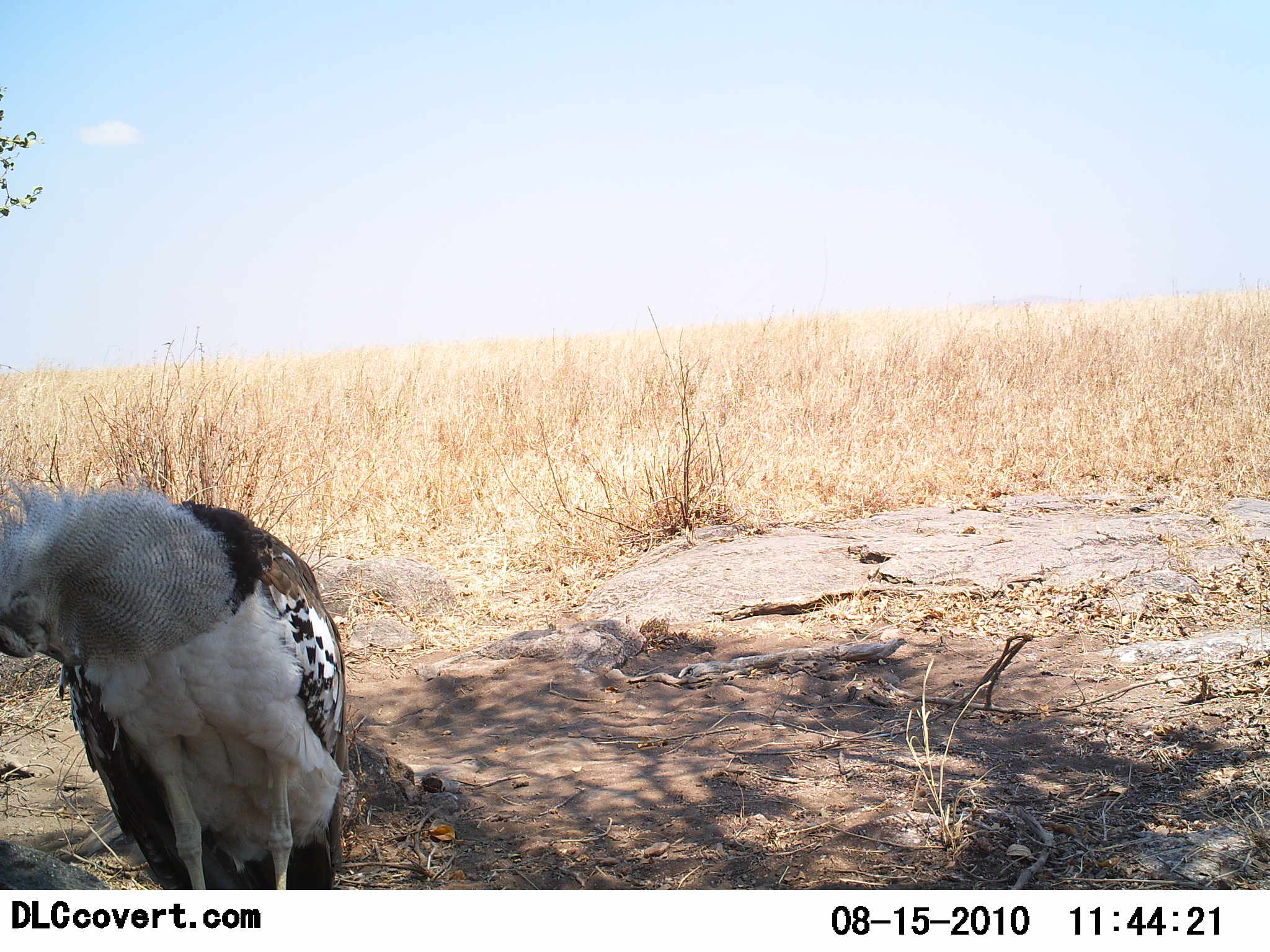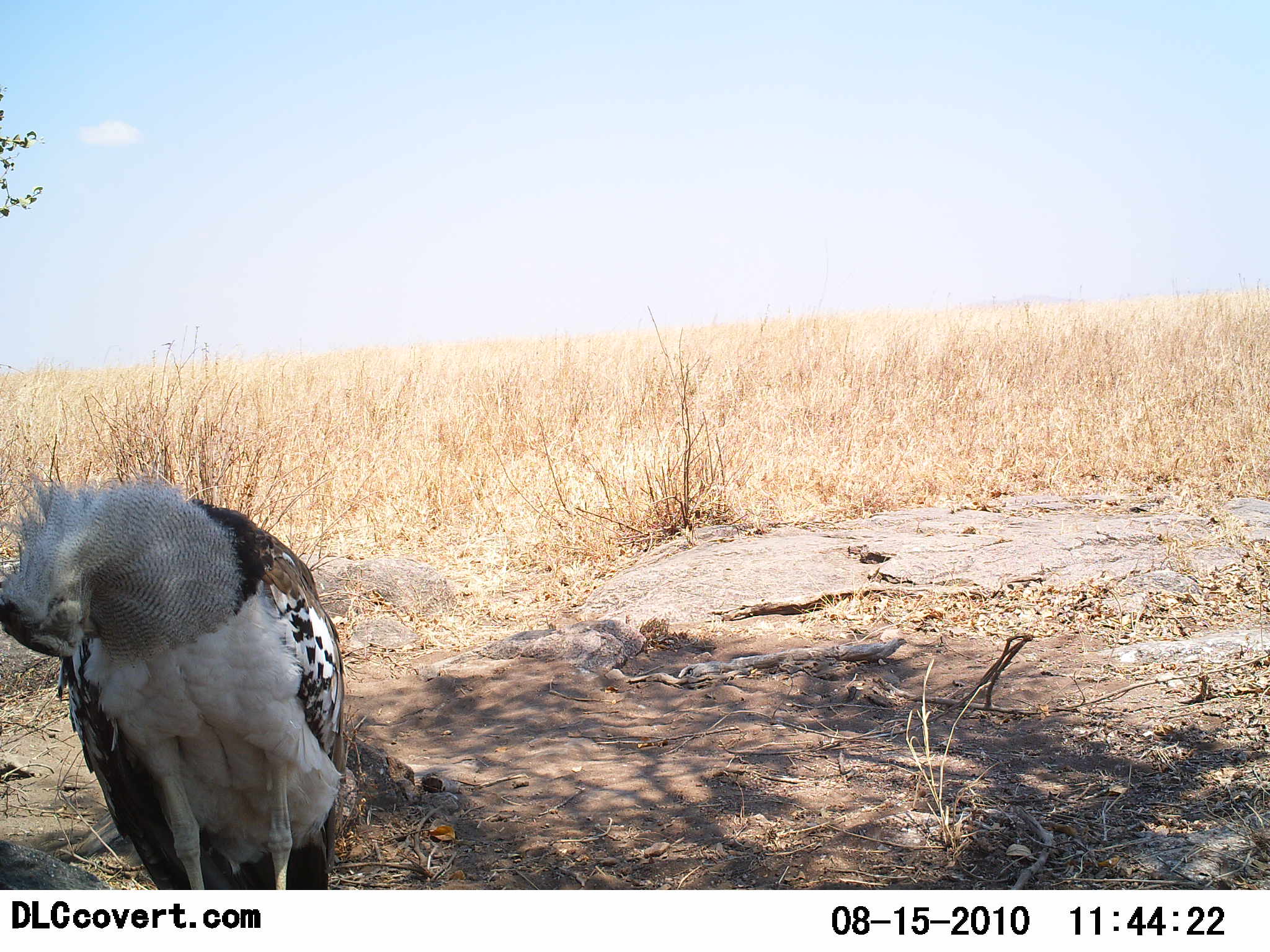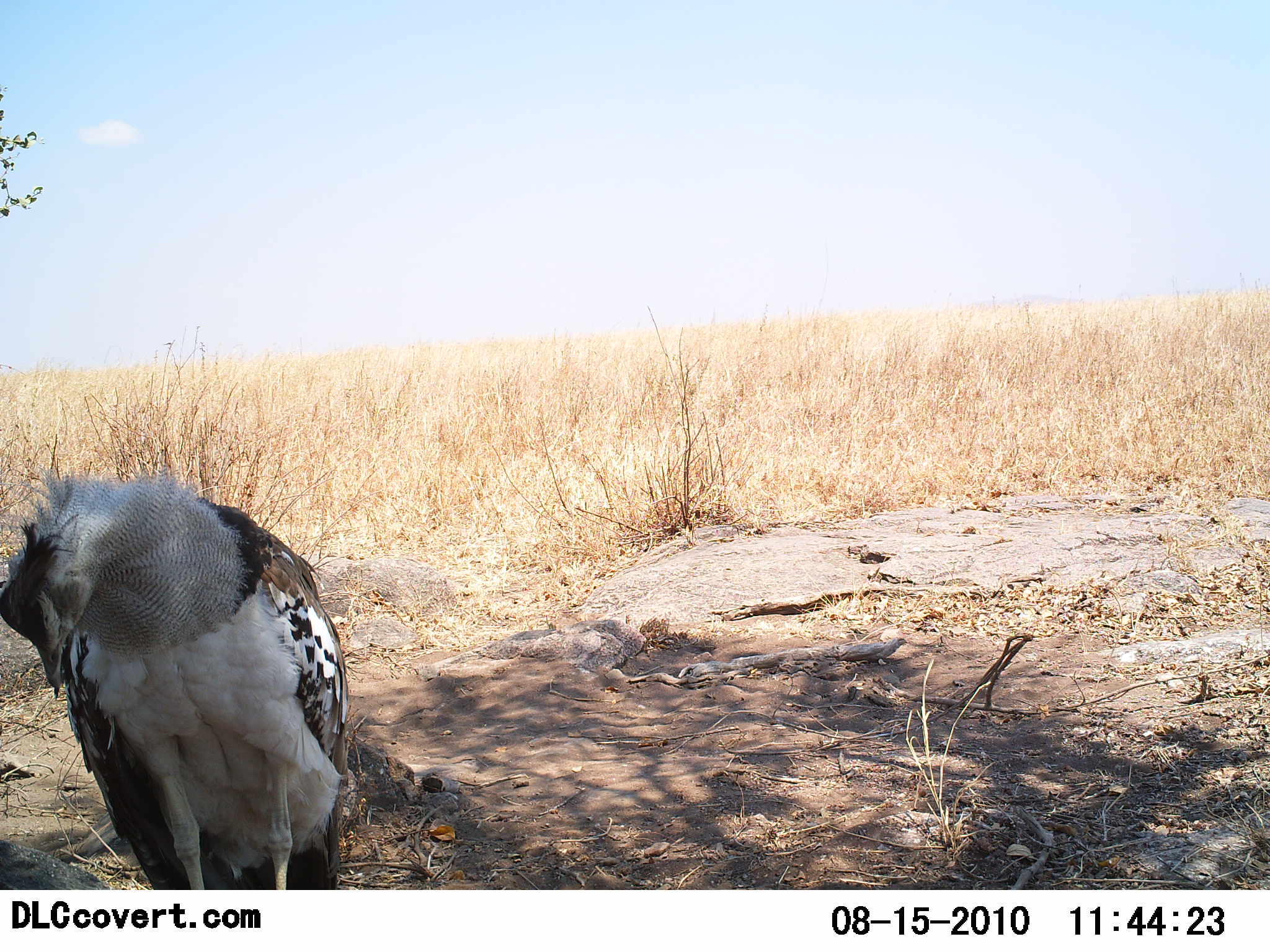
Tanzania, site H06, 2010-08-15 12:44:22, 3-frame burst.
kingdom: Animalia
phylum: Chordata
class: Aves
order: Otidiformes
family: Otididae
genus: Ardeotis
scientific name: Ardeotis kori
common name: kori bustard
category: koribustard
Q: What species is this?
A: Koribustard (kori bustard) (Ardeotis kori).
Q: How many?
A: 1.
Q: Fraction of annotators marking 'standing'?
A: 62%.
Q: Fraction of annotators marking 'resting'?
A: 23%.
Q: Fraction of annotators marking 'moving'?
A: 15%.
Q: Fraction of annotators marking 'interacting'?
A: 8%.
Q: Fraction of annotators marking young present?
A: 0%.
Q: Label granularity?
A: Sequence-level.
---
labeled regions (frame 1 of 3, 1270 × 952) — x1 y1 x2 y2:
animal: 0 475 349 890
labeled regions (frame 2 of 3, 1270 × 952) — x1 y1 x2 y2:
animal: 0 474 347 890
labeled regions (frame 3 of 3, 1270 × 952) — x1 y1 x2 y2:
animal: 0 467 347 890